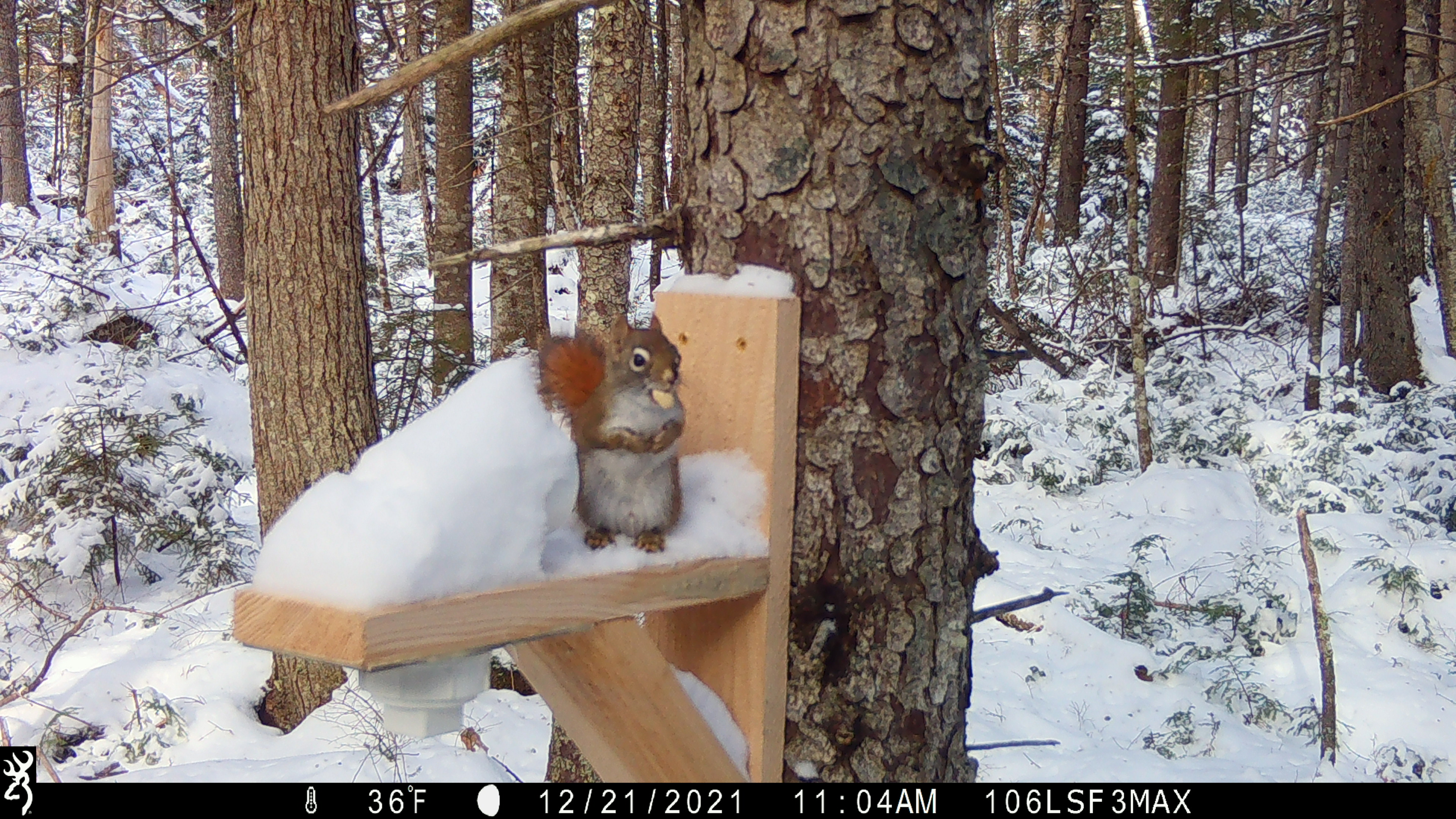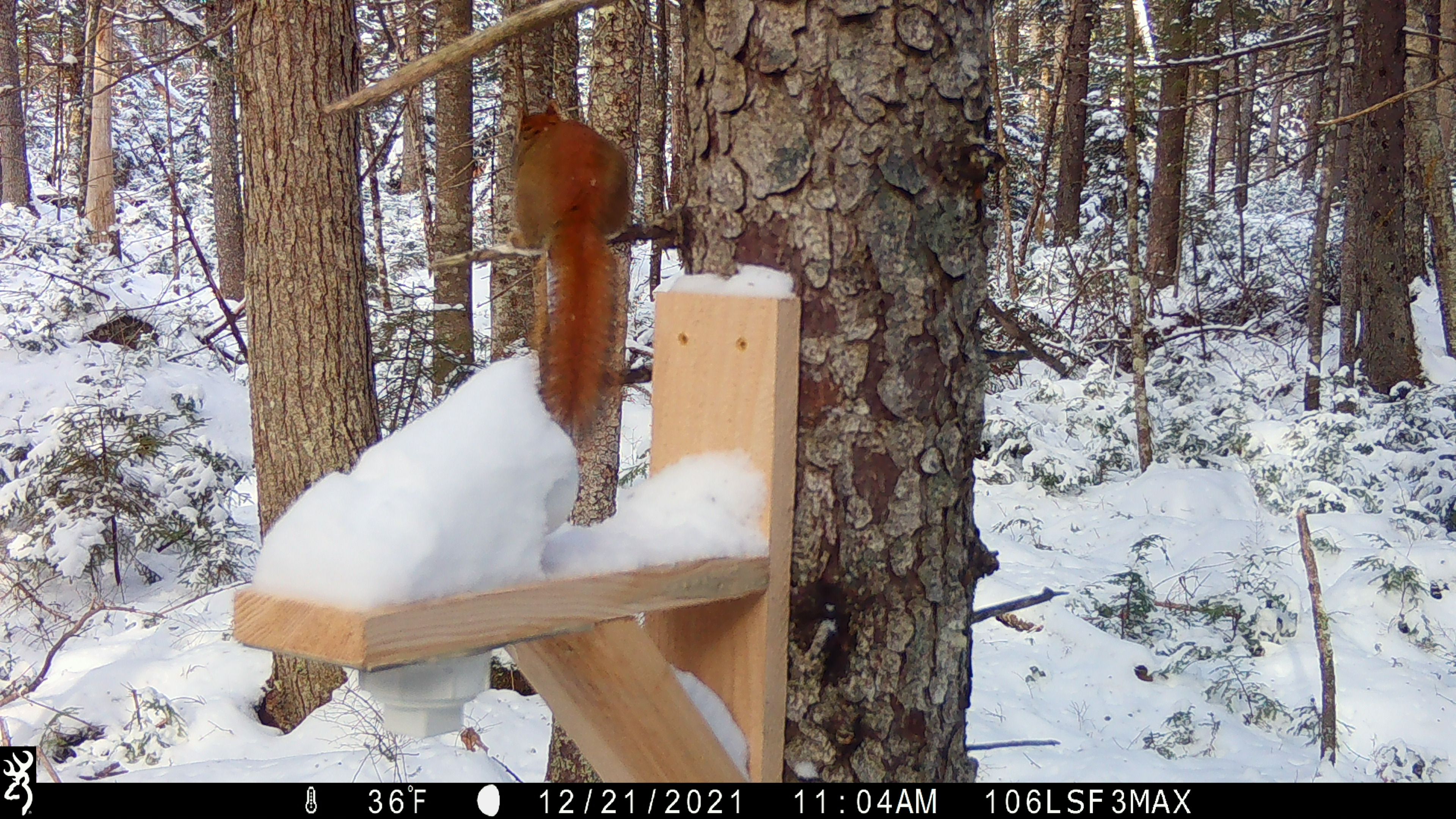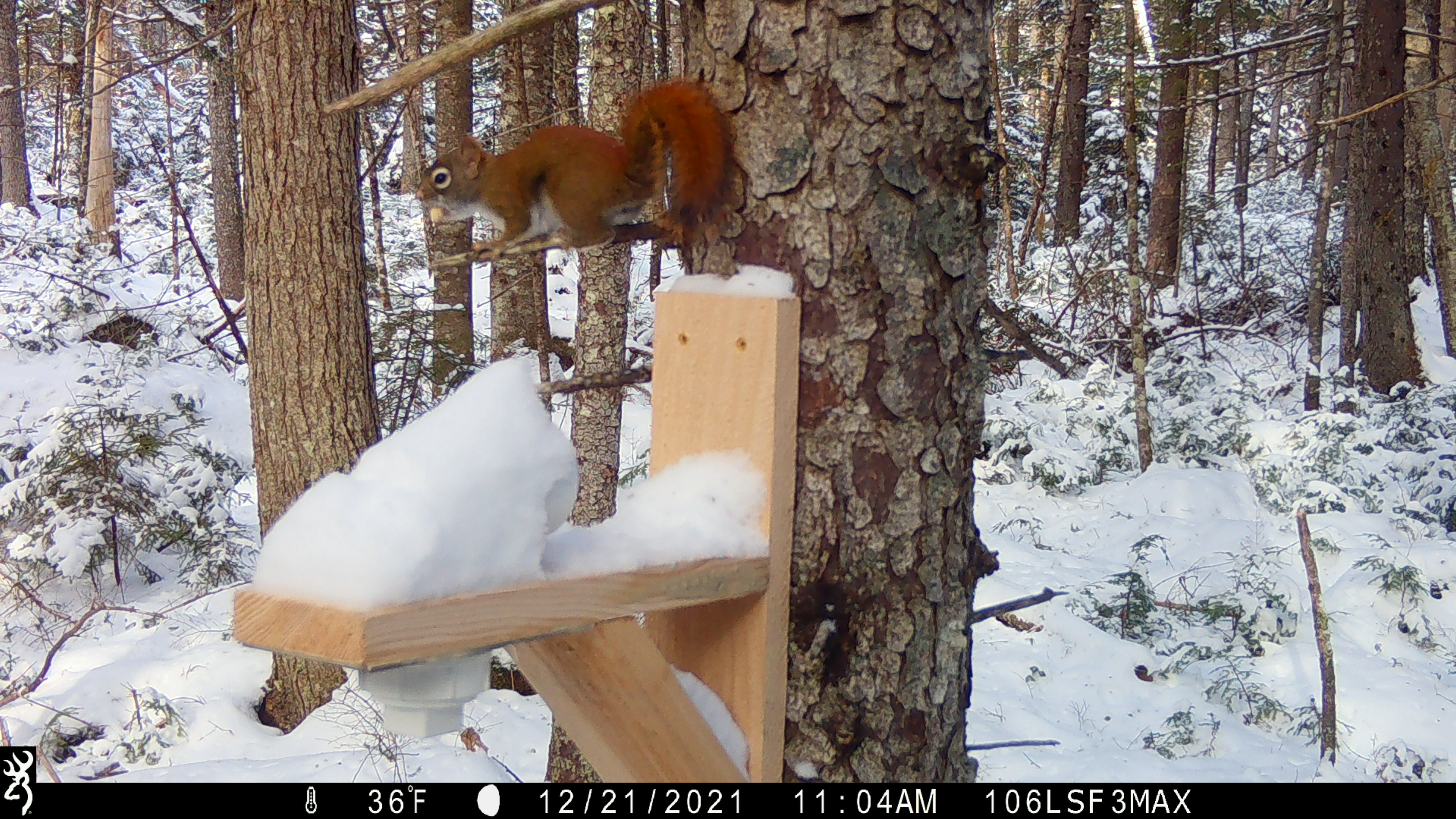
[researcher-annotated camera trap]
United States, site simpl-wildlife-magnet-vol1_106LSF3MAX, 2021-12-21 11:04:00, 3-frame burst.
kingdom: Animalia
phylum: Chordata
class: Mammalia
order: Rodentia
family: Sciuridae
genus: Tamiasciurus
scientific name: Tamiasciurus hudsonicus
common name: red squirrel